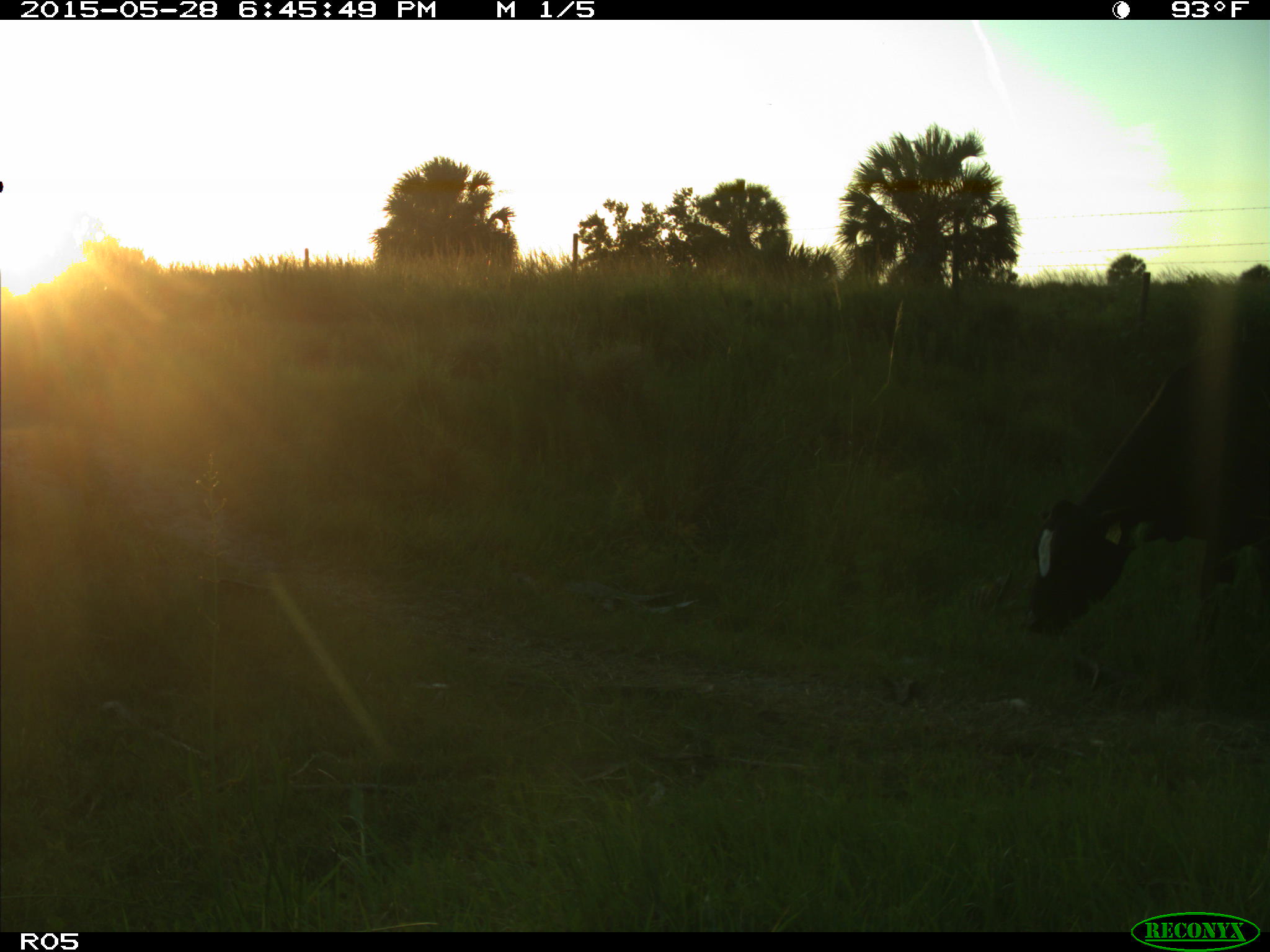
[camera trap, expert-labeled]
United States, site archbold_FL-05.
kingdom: Animalia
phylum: Chordata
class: Mammalia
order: Artiodactyla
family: Bovidae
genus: Bos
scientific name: Bos taurus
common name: domestic cow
Bos taurus (domestic cow).